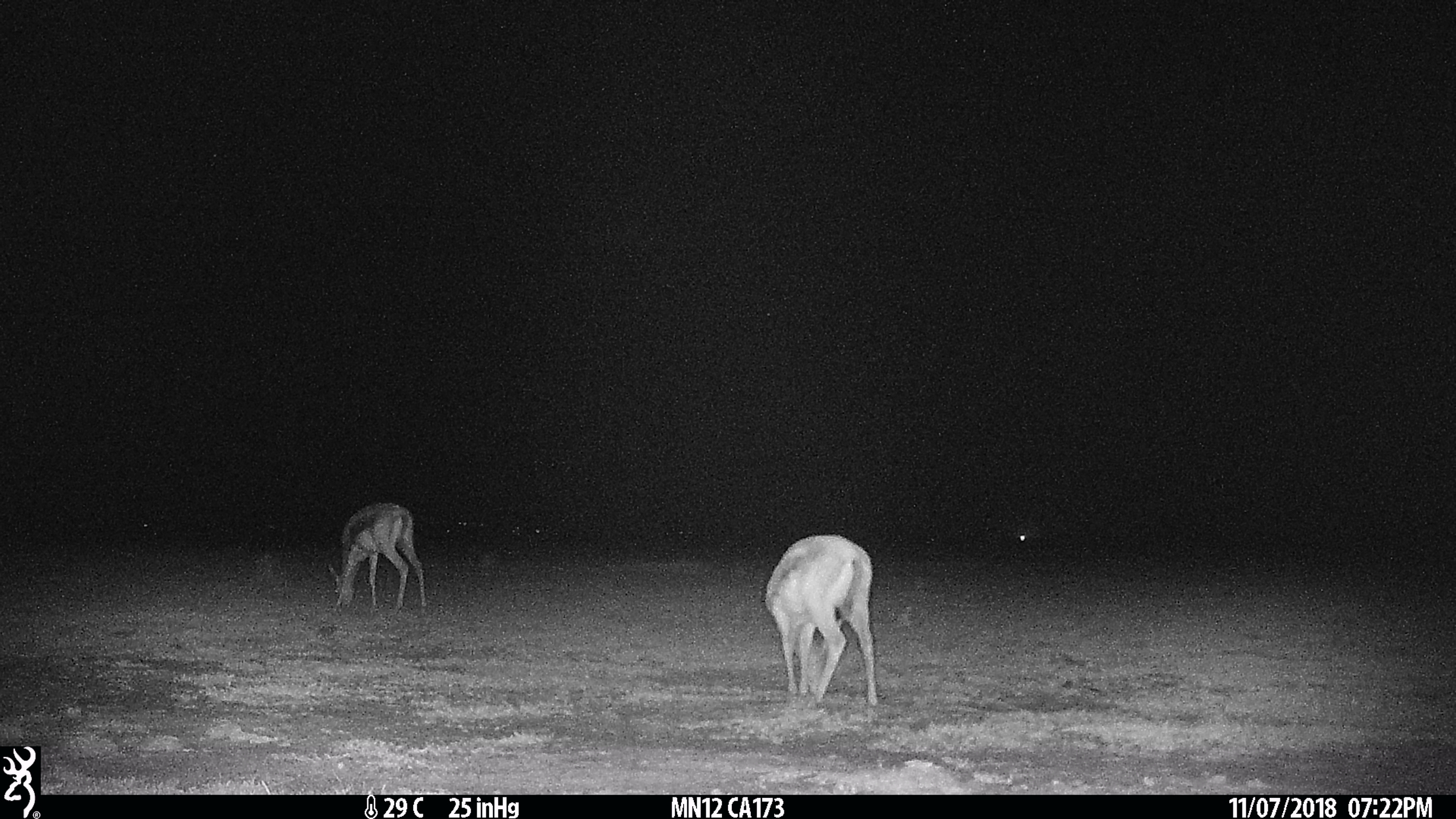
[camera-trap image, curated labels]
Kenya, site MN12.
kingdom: Animalia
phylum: Chordata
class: Mammalia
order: Artiodactyla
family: Bovidae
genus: Eudorcas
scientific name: Eudorcas thomsonii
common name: thomon's gazelle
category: gazelle thomsons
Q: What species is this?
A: Gazelle thomsons (thomon's gazelle) (Eudorcas thomsonii).